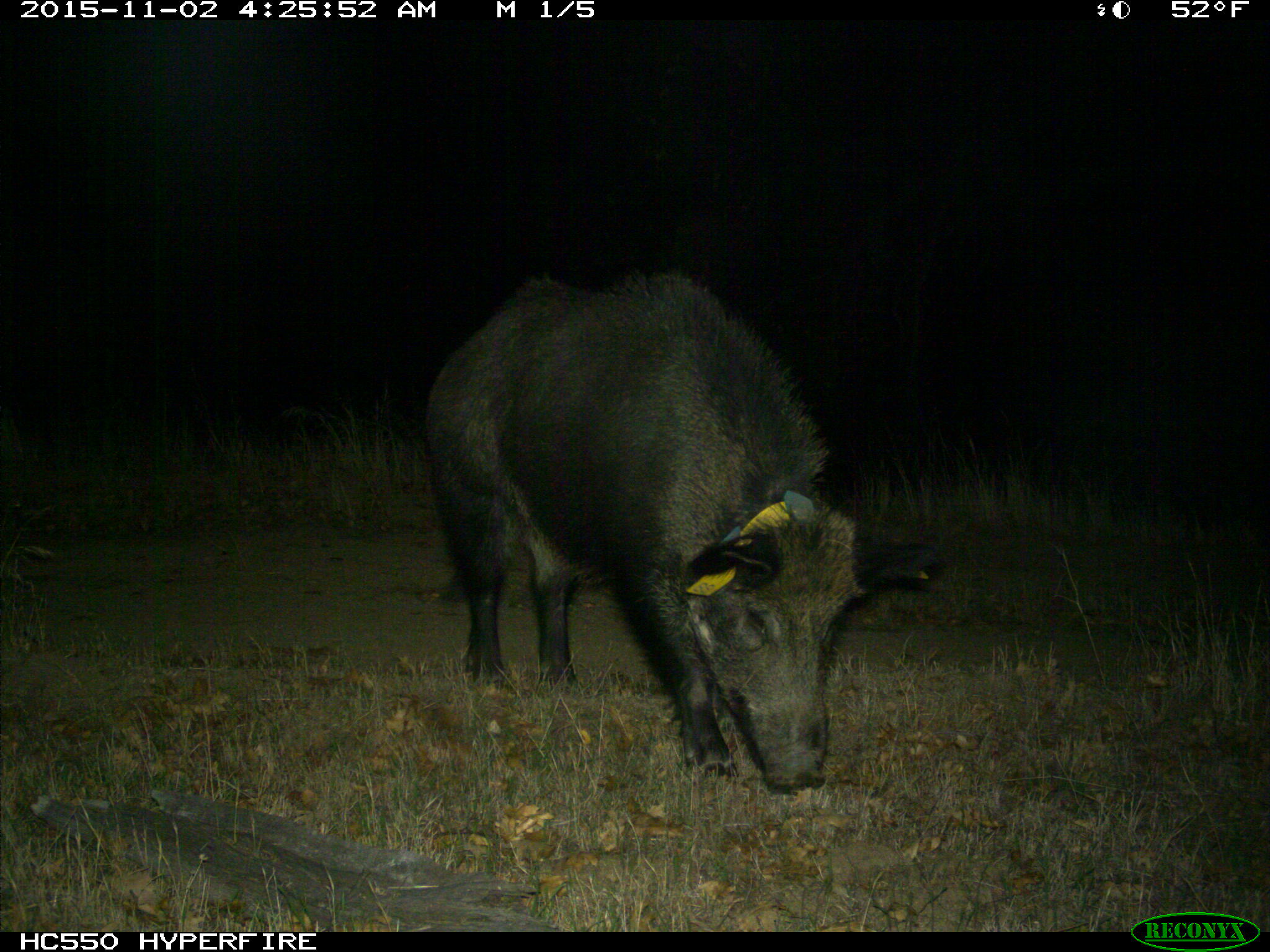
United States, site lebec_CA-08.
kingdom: Animalia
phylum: Chordata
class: Mammalia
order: Artiodactyla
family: Suidae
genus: Sus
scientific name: Sus scrofa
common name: wild boar